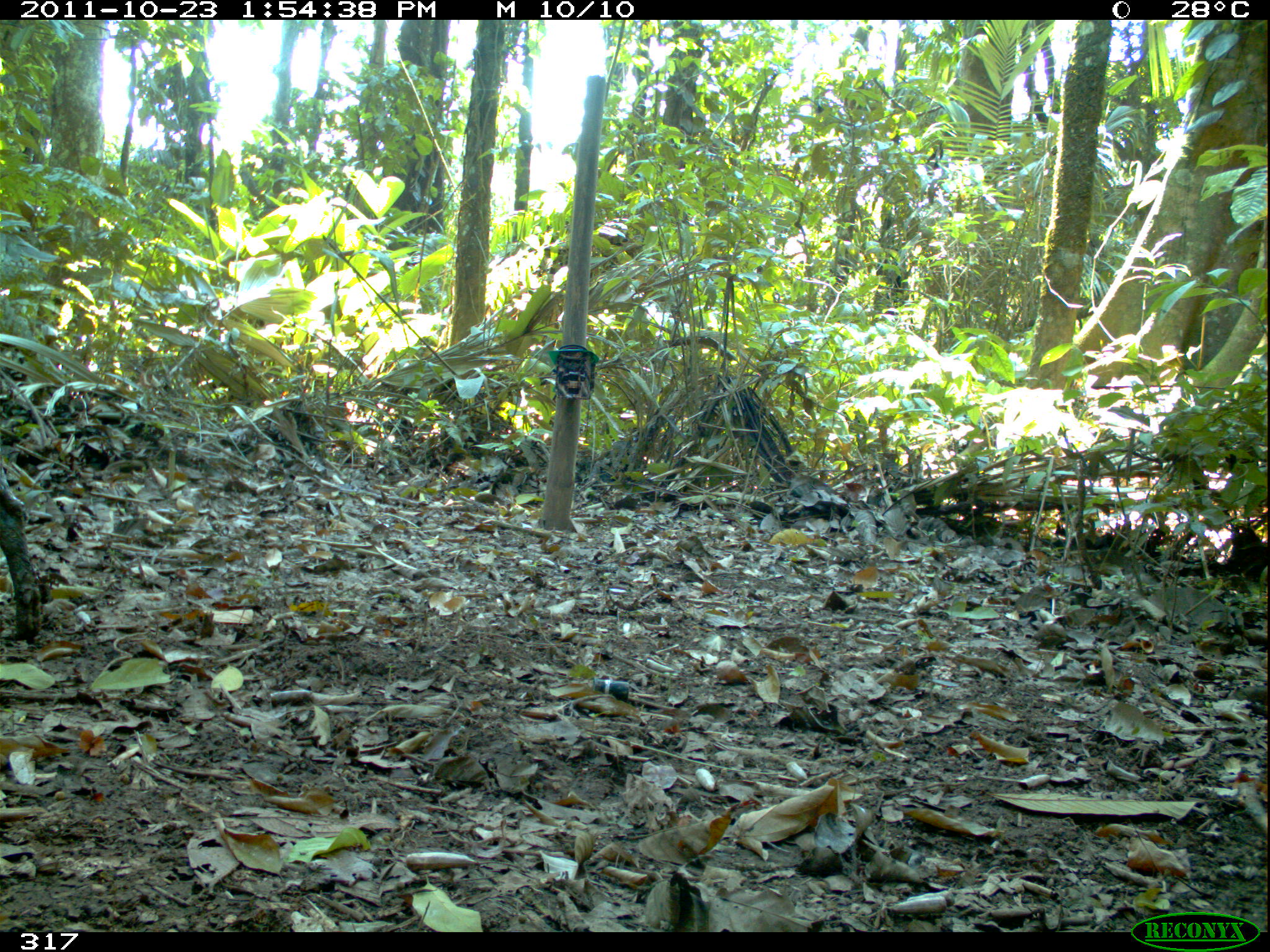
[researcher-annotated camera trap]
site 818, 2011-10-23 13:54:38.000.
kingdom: Animalia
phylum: Chordata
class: Mammalia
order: Artiodactyla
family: Tayassuidae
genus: Tayassu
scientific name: Tayassu pecari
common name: white-lipped peccary